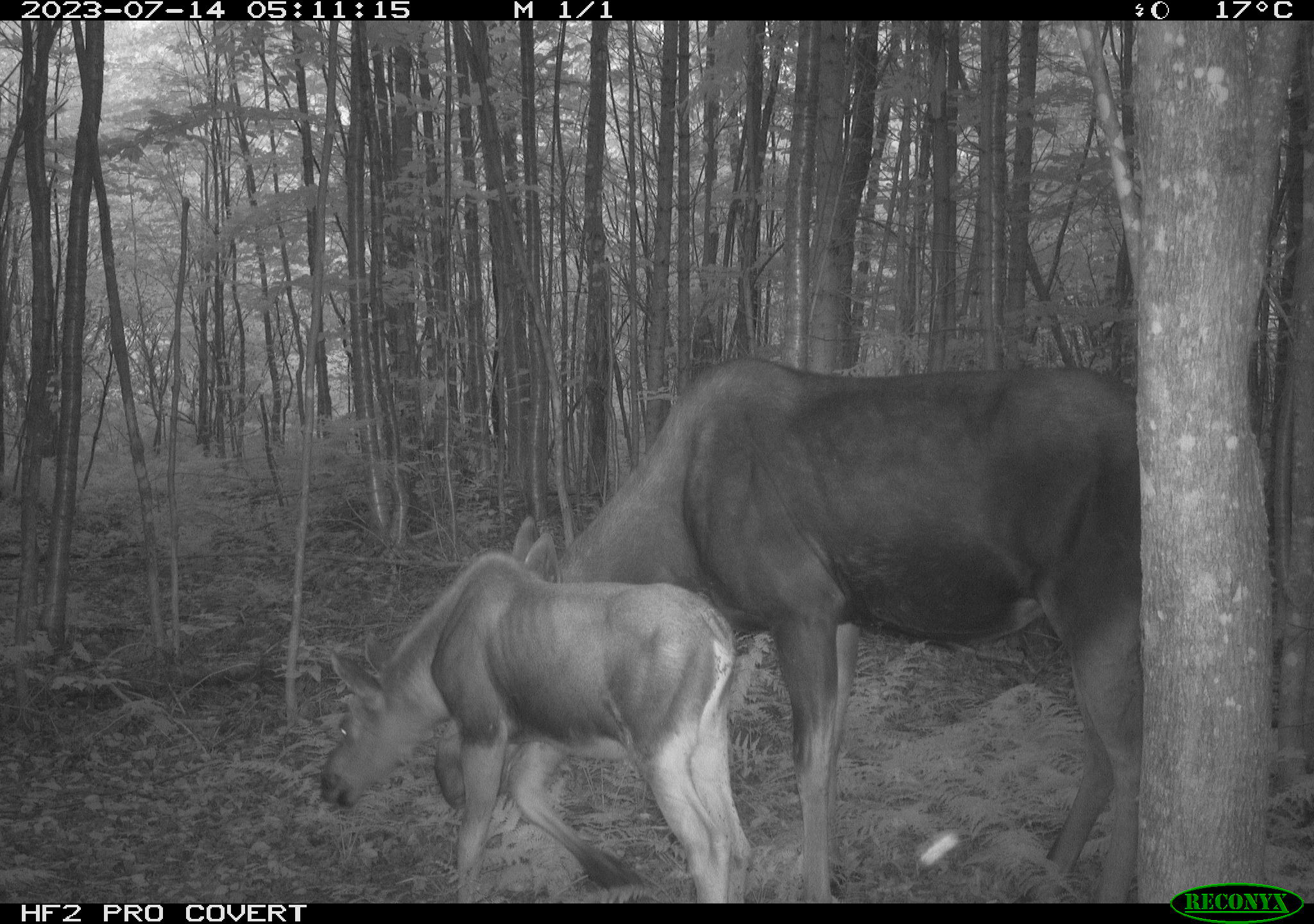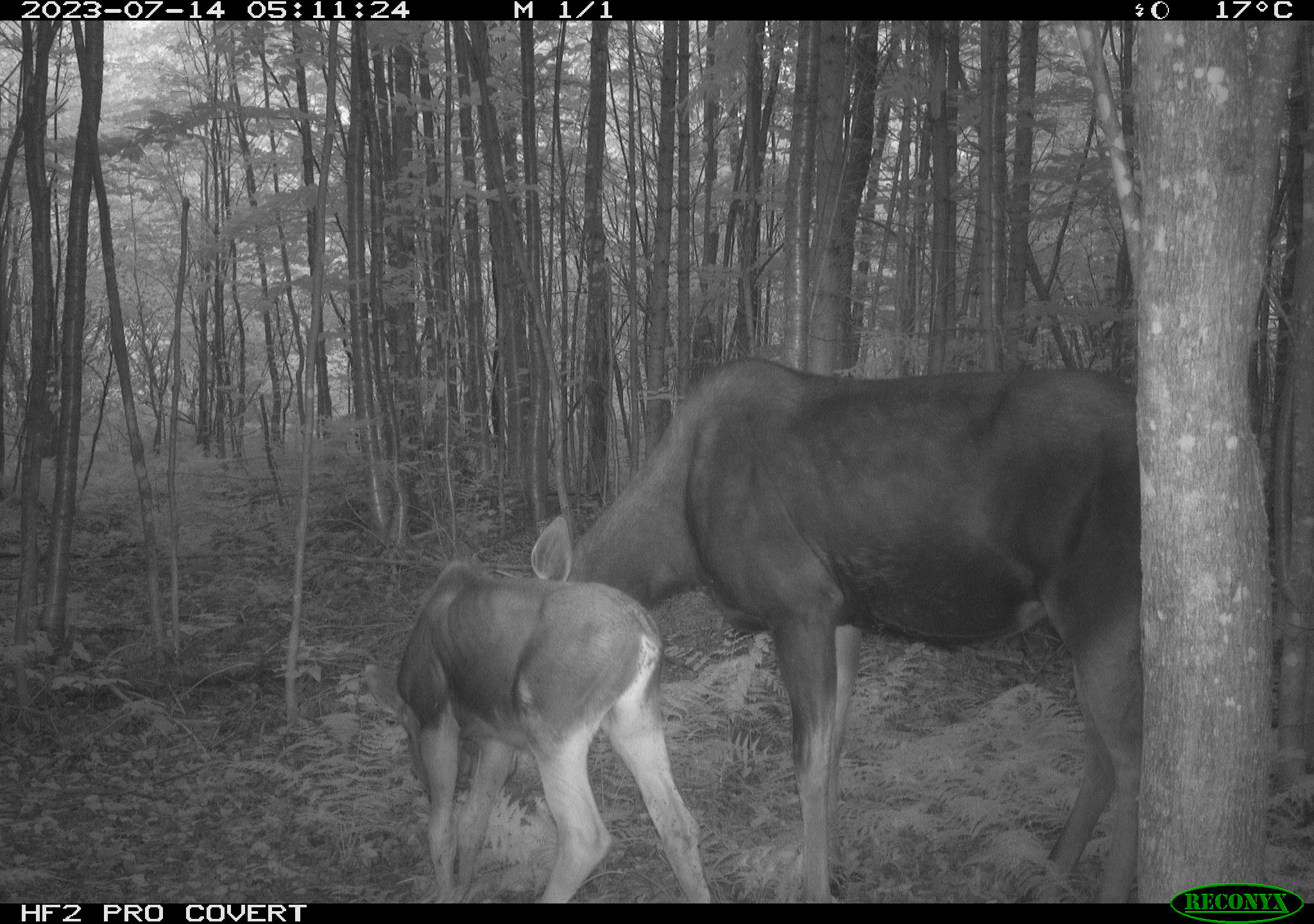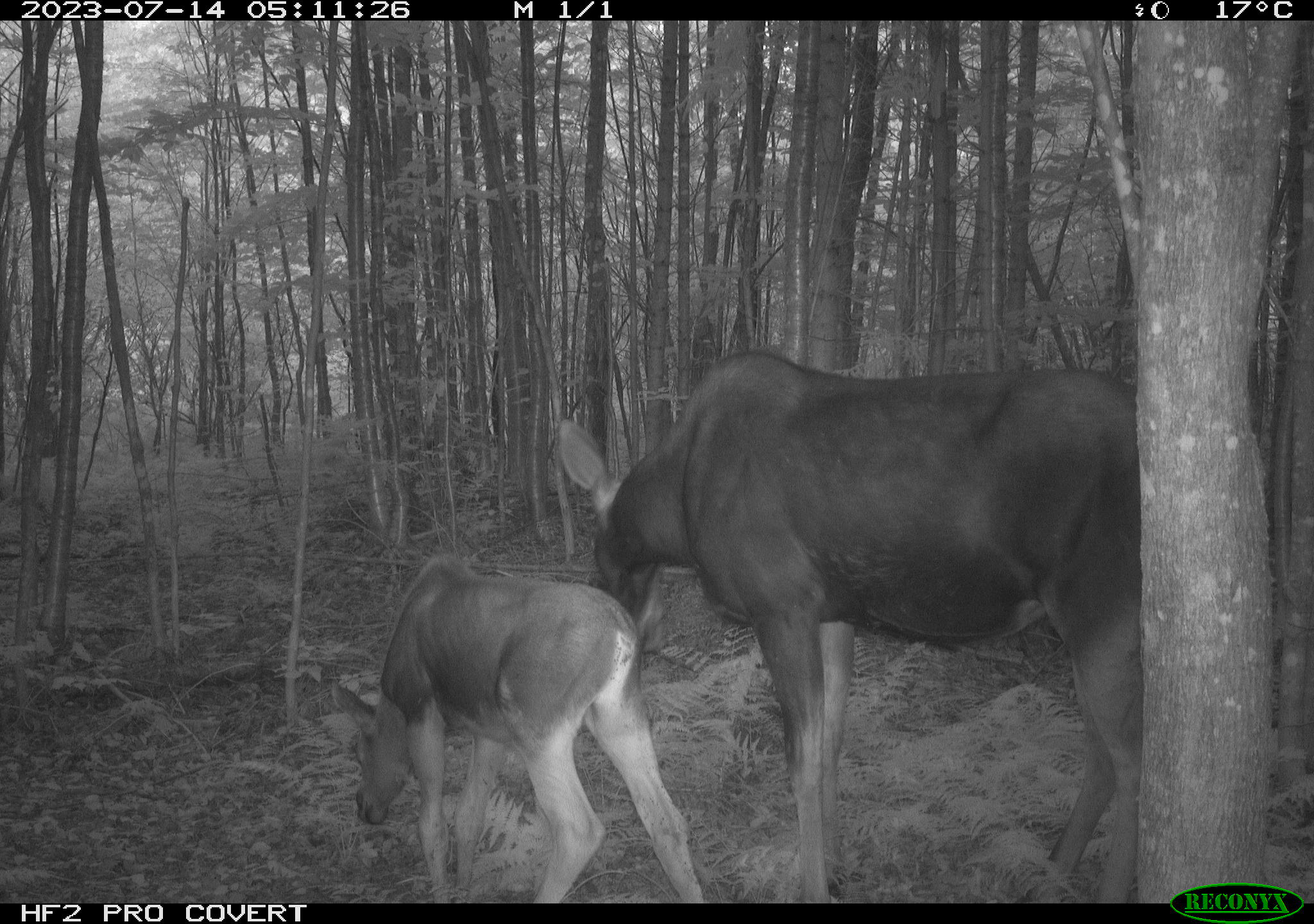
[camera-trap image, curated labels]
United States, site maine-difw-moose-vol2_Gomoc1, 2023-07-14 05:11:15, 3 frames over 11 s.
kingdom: Animalia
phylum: Chordata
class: Mammalia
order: Artiodactyla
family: Cervidae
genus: Alces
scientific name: Alces alces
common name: moose